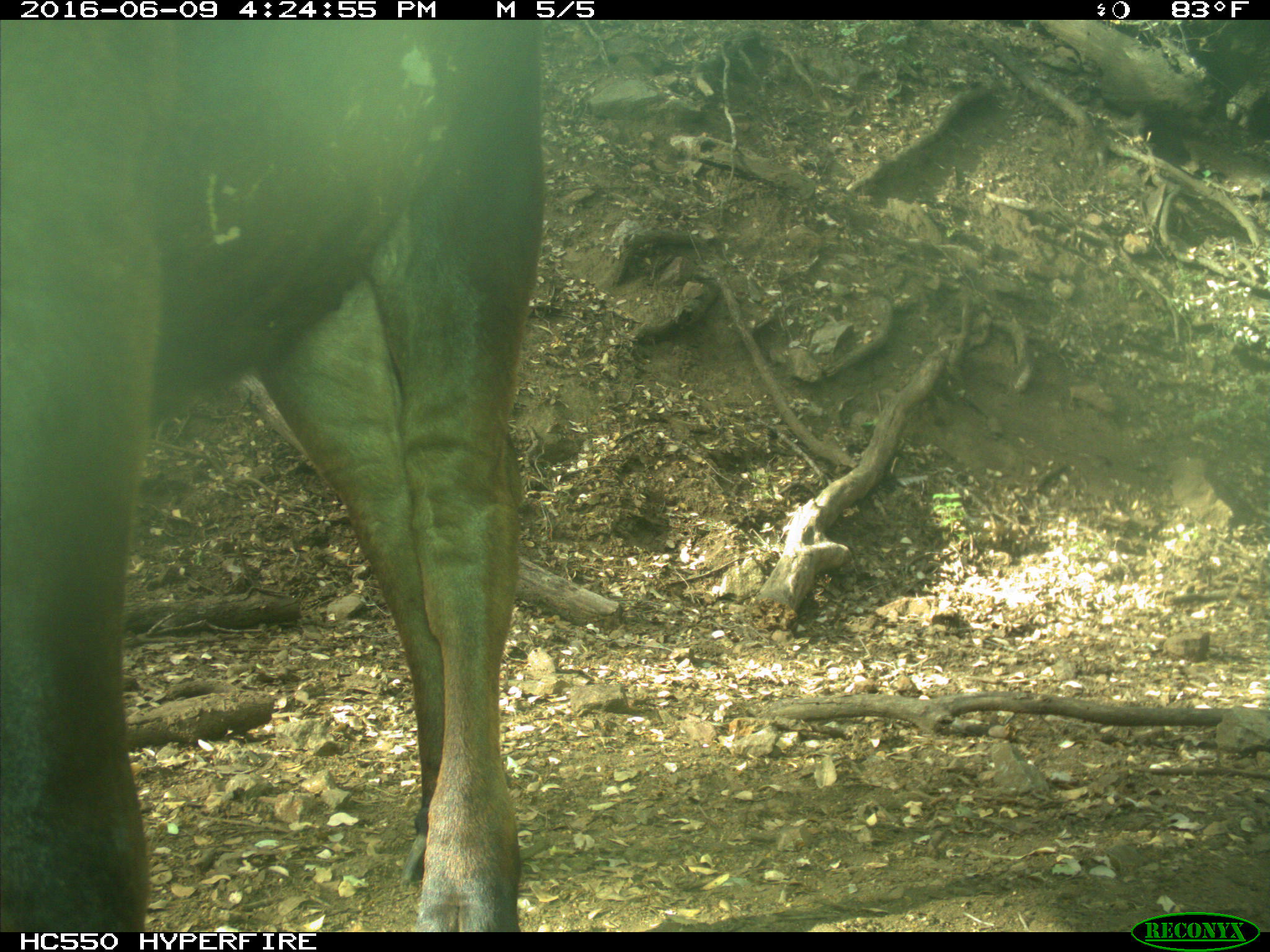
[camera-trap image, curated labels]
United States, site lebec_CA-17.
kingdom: Animalia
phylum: Chordata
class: Mammalia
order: Artiodactyla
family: Bovidae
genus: Bos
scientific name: Bos taurus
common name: domestic cow